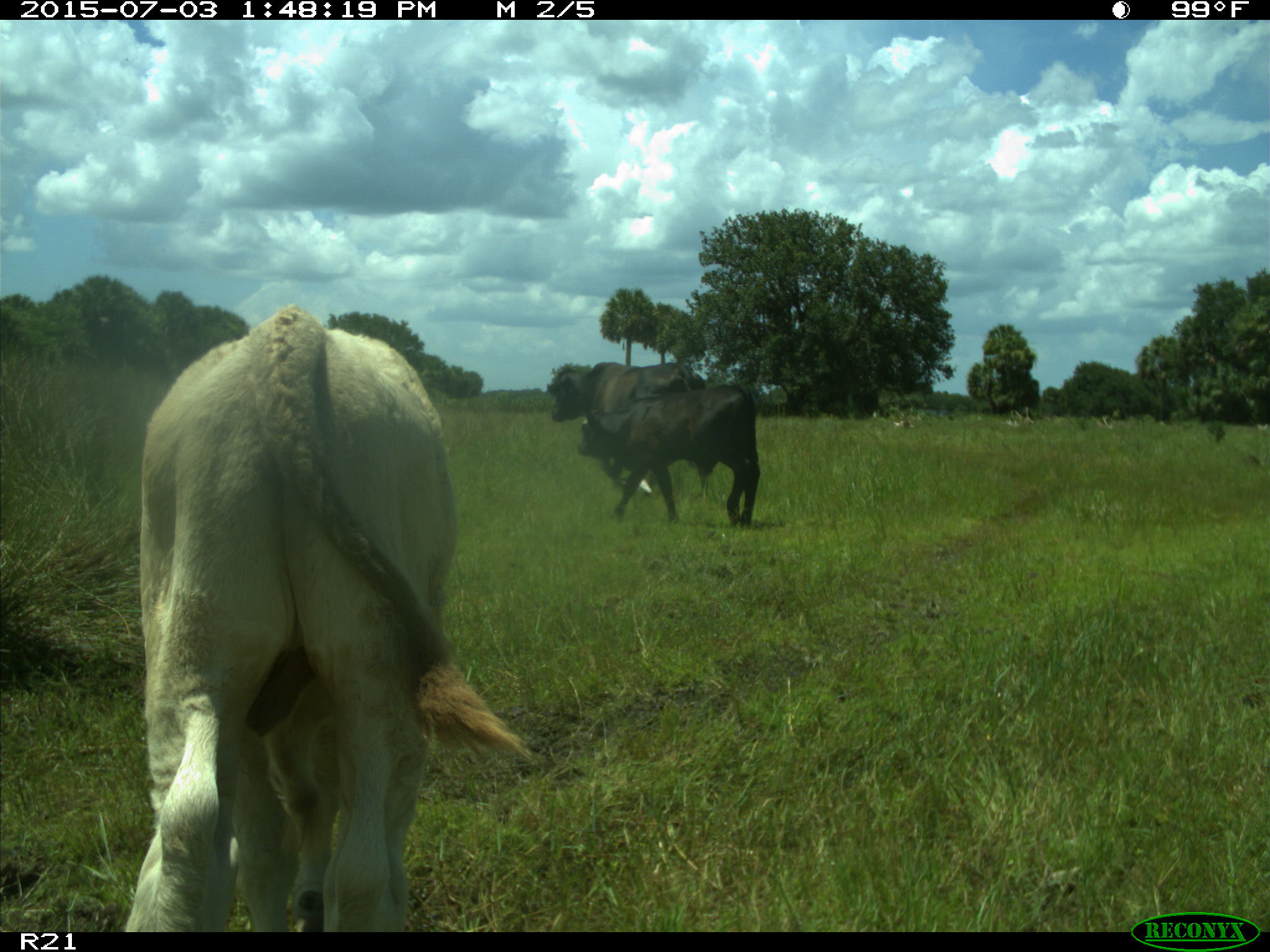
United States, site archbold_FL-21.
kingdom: Animalia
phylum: Chordata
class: Mammalia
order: Artiodactyla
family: Bovidae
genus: Bos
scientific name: Bos taurus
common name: domestic cow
Bos taurus (domestic cow).